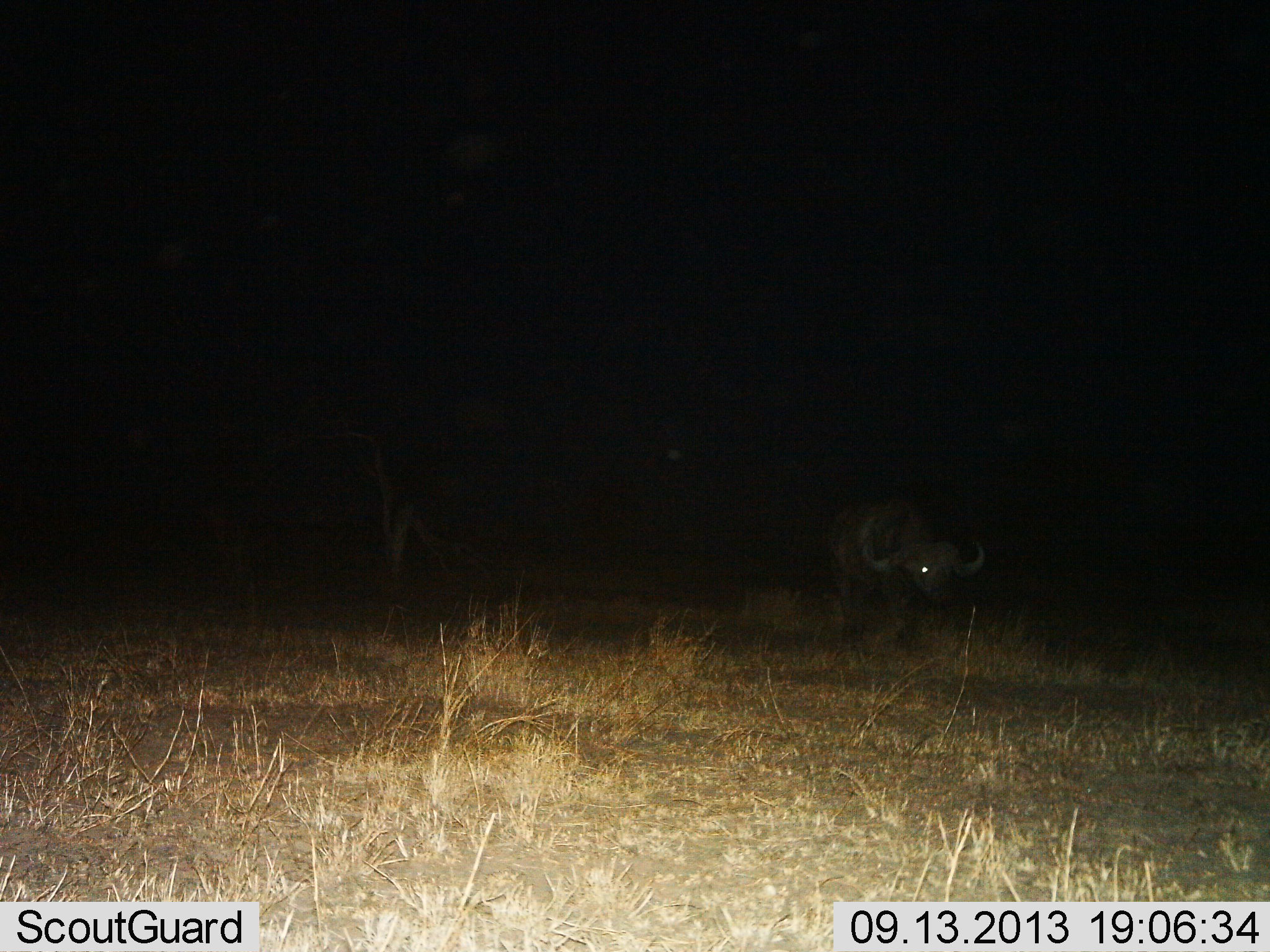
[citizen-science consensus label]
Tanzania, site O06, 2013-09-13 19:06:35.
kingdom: Animalia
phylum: Chordata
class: Mammalia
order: Artiodactyla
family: Bovidae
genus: Syncerus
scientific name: Syncerus caffer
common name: cape buffalo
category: buffalo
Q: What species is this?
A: Buffalo (cape buffalo) (Syncerus caffer).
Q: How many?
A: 1.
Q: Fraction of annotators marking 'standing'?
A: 36%.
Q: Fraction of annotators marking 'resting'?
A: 14%.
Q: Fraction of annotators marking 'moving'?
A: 43%.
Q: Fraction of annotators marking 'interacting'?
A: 0%.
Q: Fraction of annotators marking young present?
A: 0%.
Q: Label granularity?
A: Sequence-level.